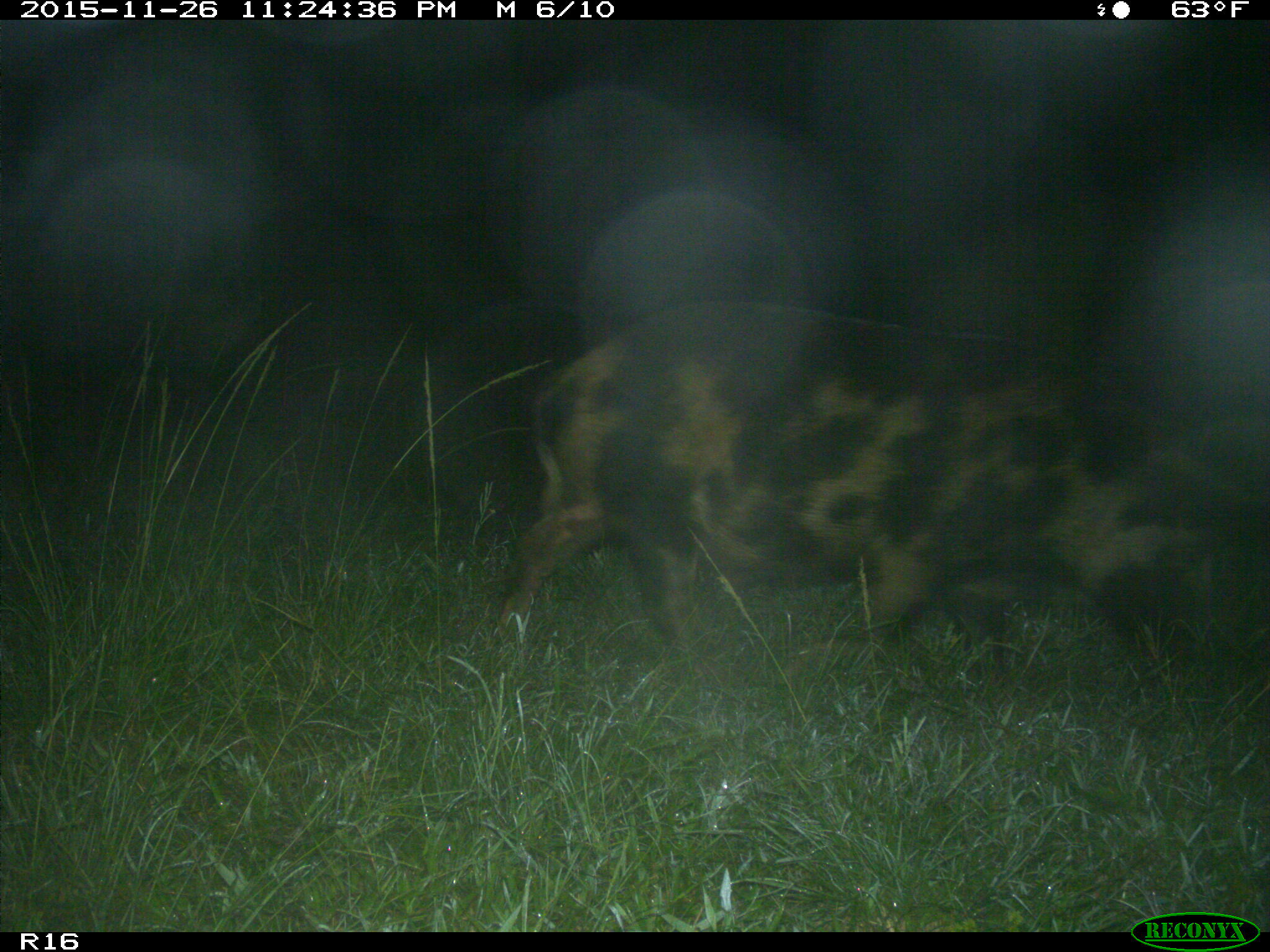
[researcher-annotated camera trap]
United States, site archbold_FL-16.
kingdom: Animalia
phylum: Chordata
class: Mammalia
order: Artiodactyla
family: Suidae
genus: Sus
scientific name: Sus scrofa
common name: wild boar